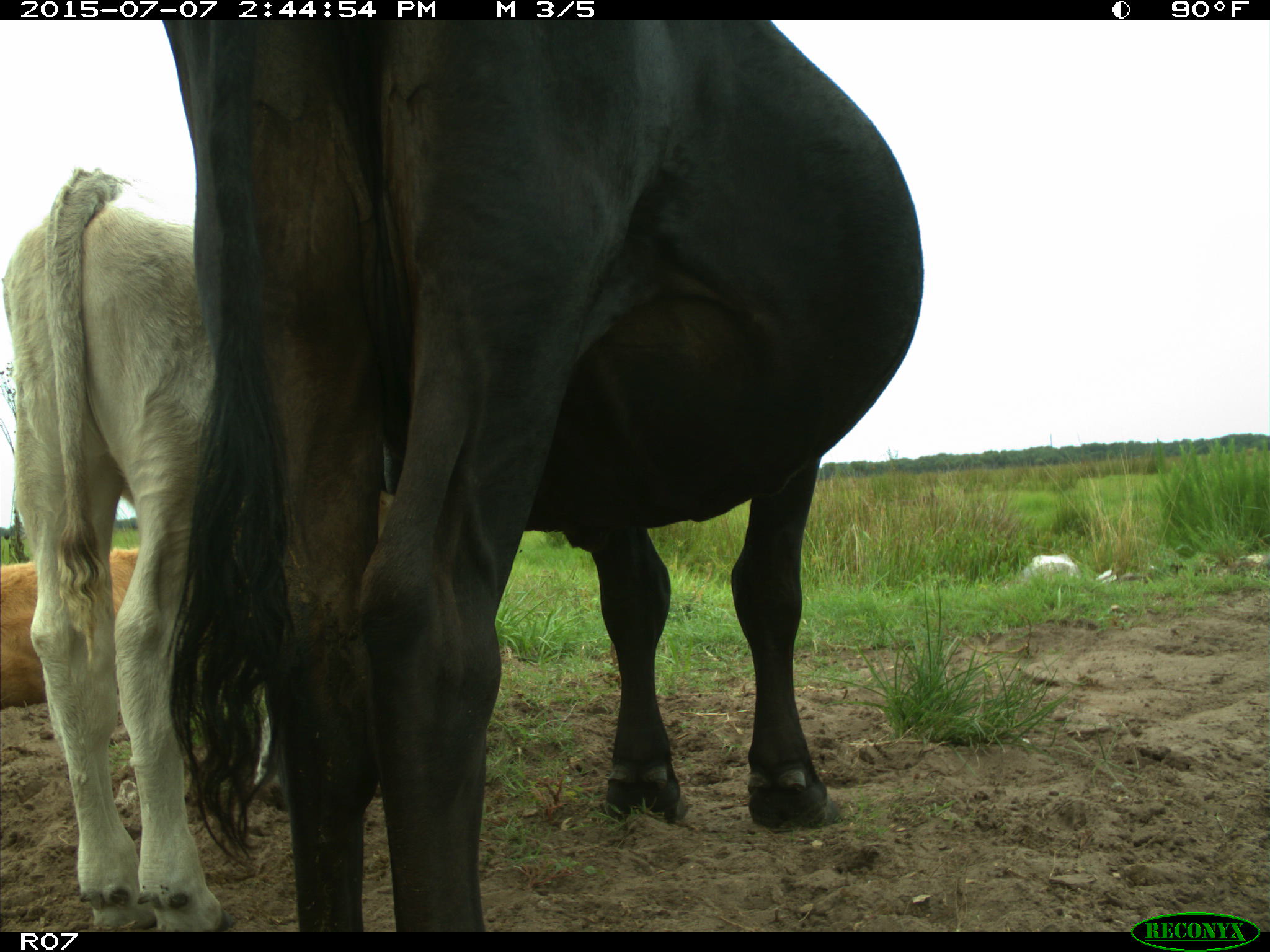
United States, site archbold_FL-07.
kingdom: Animalia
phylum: Chordata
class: Mammalia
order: Artiodactyla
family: Bovidae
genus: Bos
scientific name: Bos taurus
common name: domestic cow